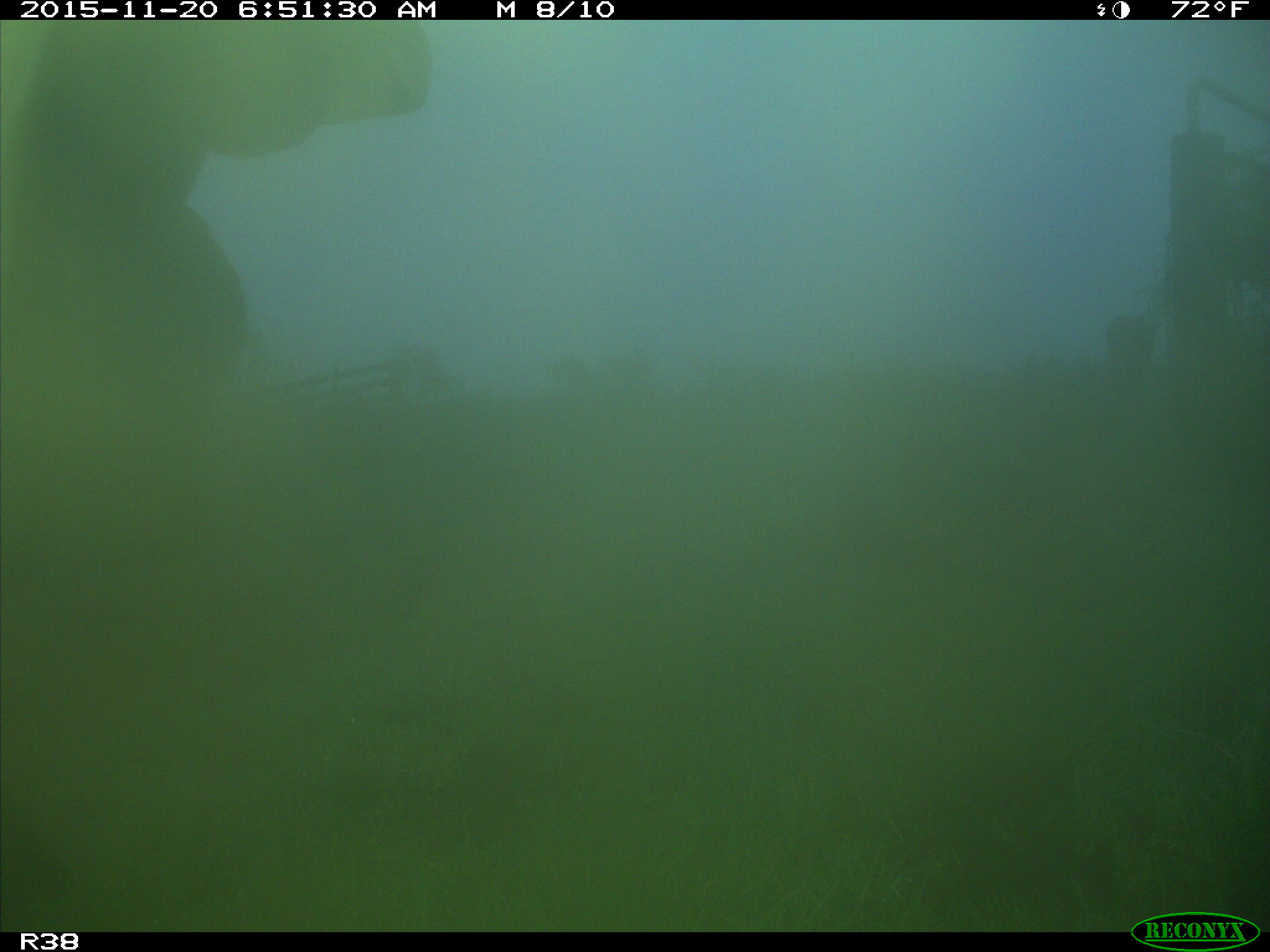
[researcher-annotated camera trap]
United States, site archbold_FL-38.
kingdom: Animalia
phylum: Chordata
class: Mammalia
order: Artiodactyla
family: Bovidae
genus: Bos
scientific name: Bos taurus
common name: domestic cow